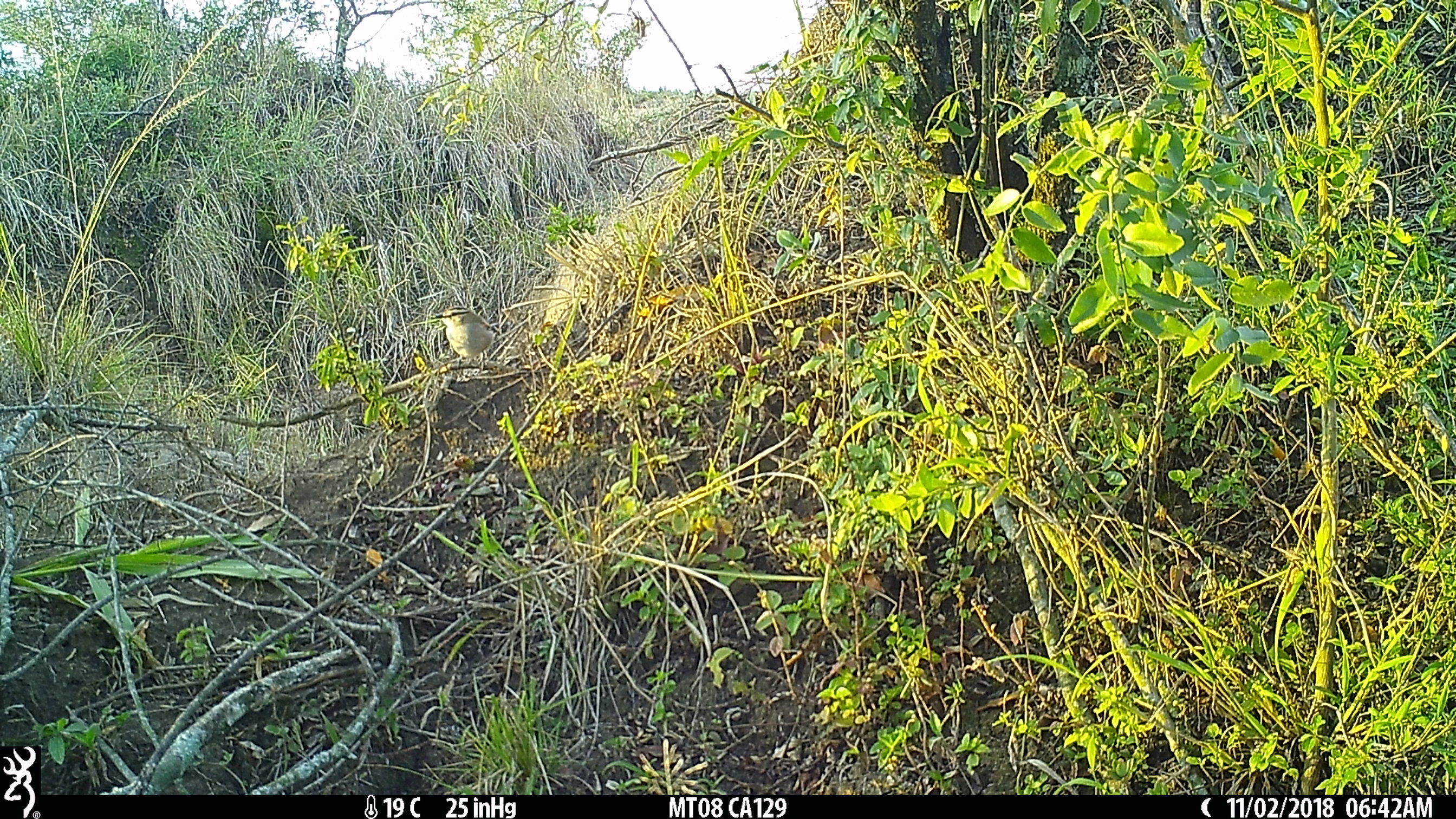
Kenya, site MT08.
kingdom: Animalia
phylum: Chordata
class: Aves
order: Passeriformes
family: Malaconotidae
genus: Tchagra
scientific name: Tchagra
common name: typical tchagras